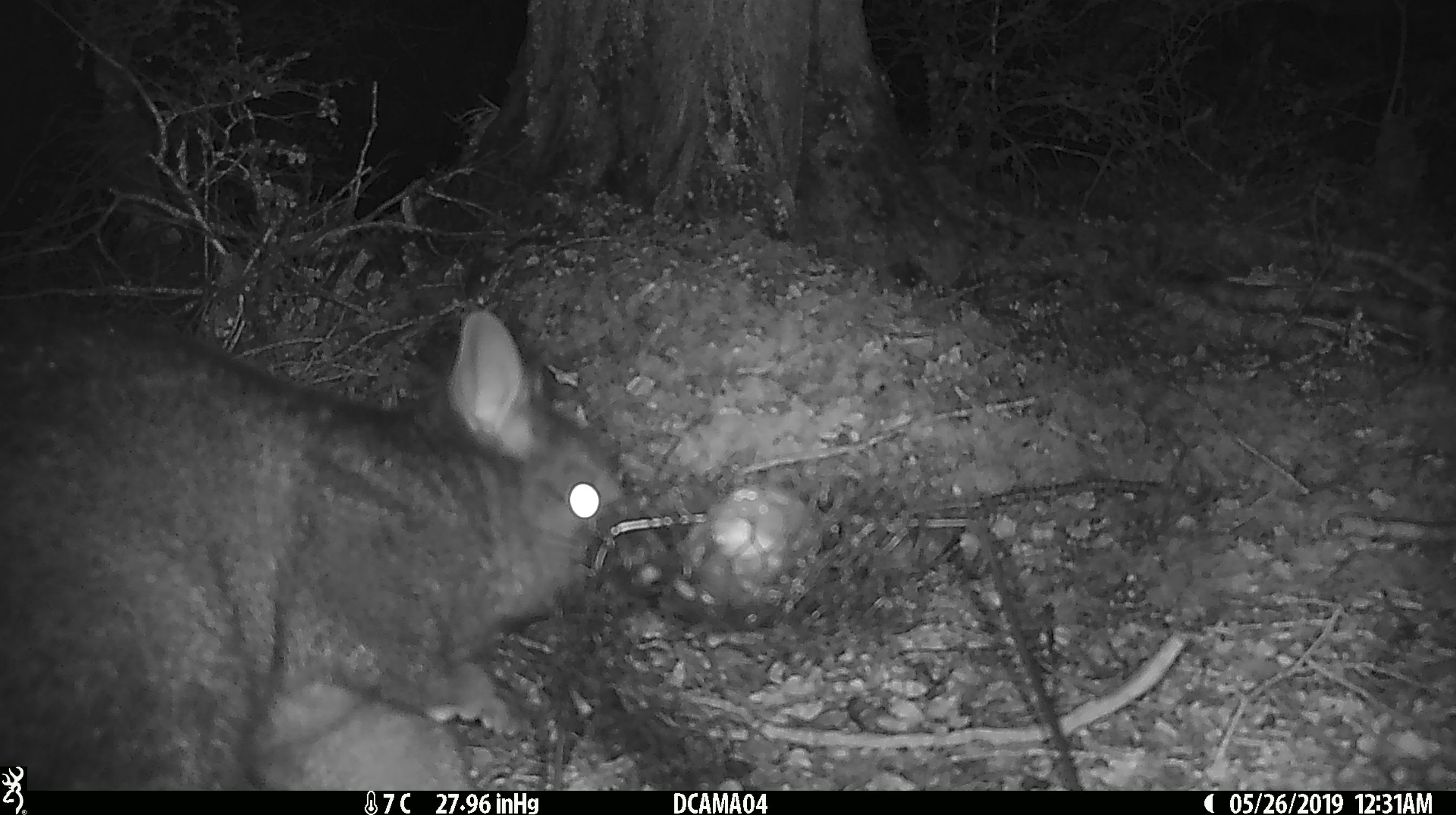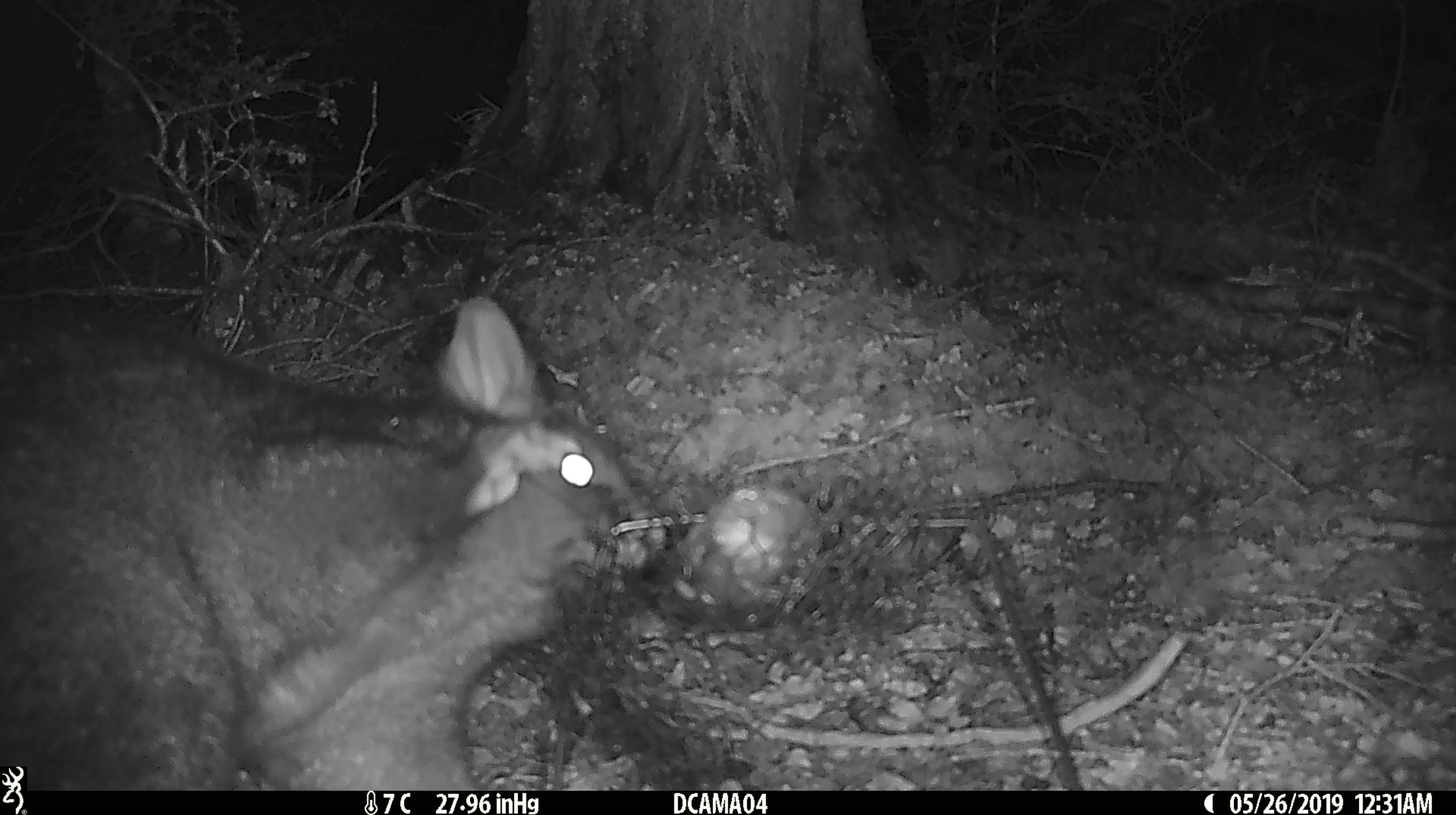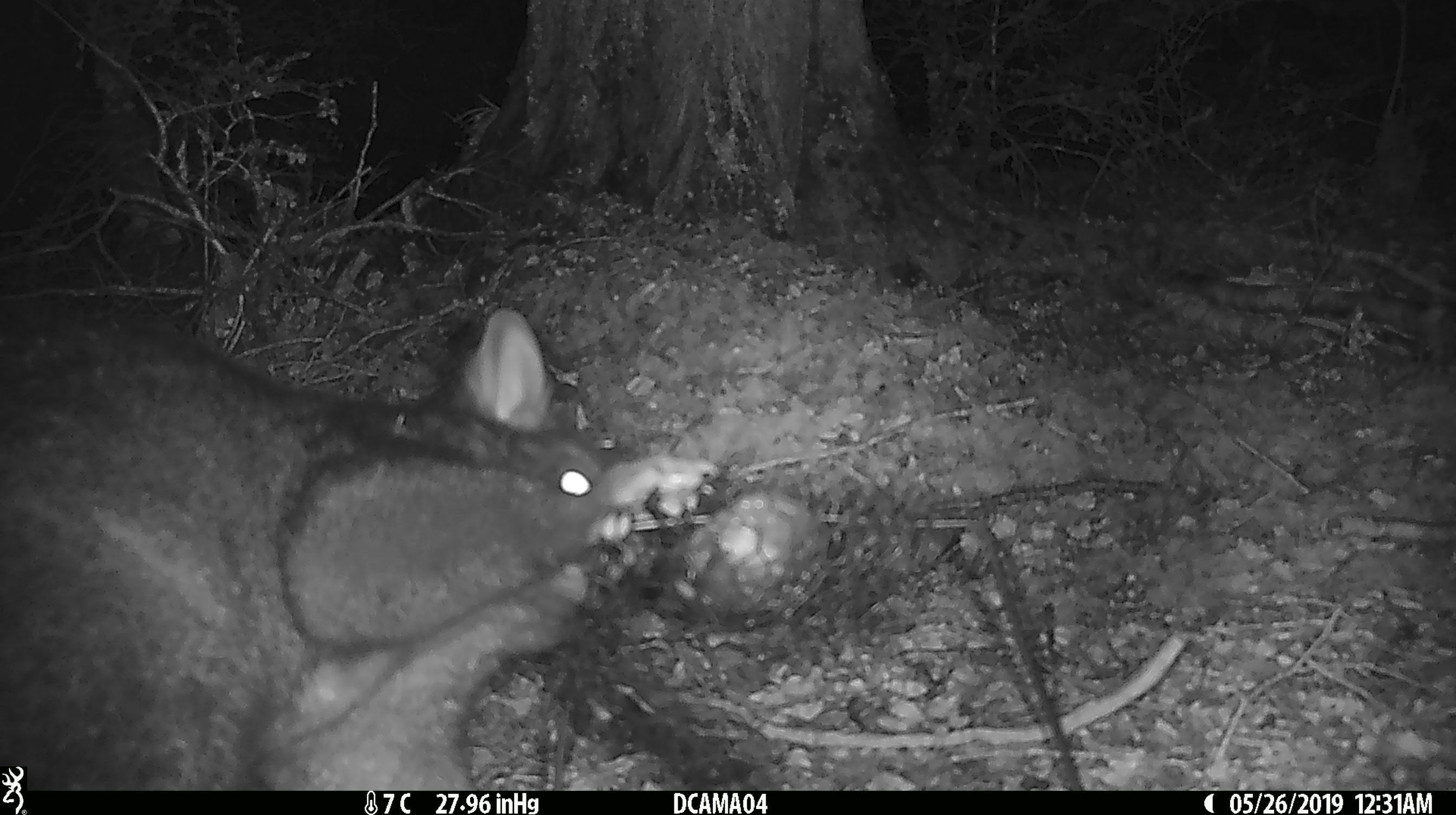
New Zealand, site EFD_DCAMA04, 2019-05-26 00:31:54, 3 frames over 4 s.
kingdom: Animalia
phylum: Chordata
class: Mammalia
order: Diprotodontia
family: Phalangeridae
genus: Trichosurus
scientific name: Trichosurus vulpecula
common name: common brushtail possum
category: possum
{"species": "possum (common brushtail possum) (Trichosurus vulpecula)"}